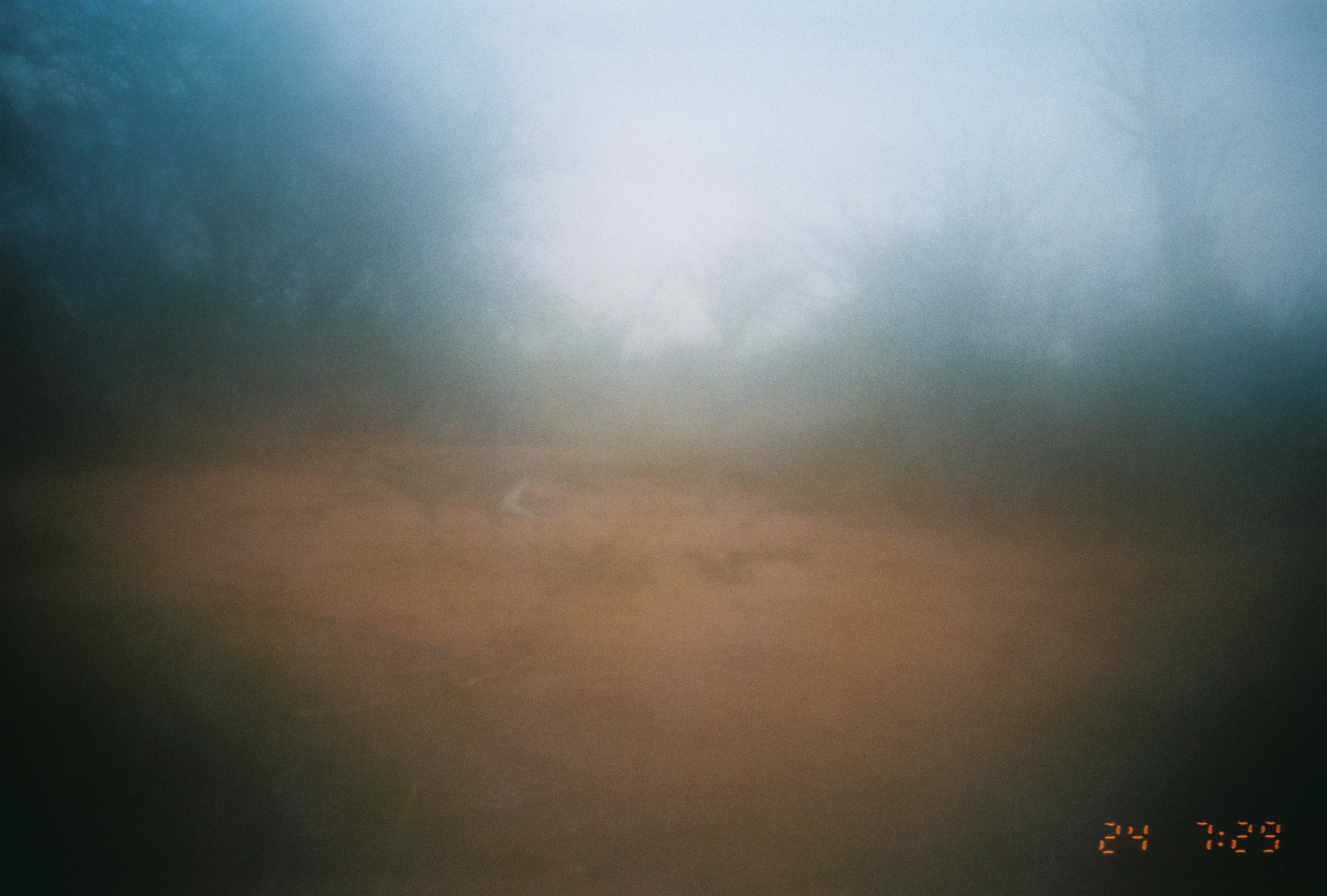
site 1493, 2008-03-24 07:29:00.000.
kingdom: Animalia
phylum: Chordata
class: Mammalia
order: Artiodactyla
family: Bovidae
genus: Madoqua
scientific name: Madoqua guentheri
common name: günther's dik-dik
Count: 1.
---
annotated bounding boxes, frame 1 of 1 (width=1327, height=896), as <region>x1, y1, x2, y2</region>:
madoqua guentheri: <region>351, 438, 538, 540</region>